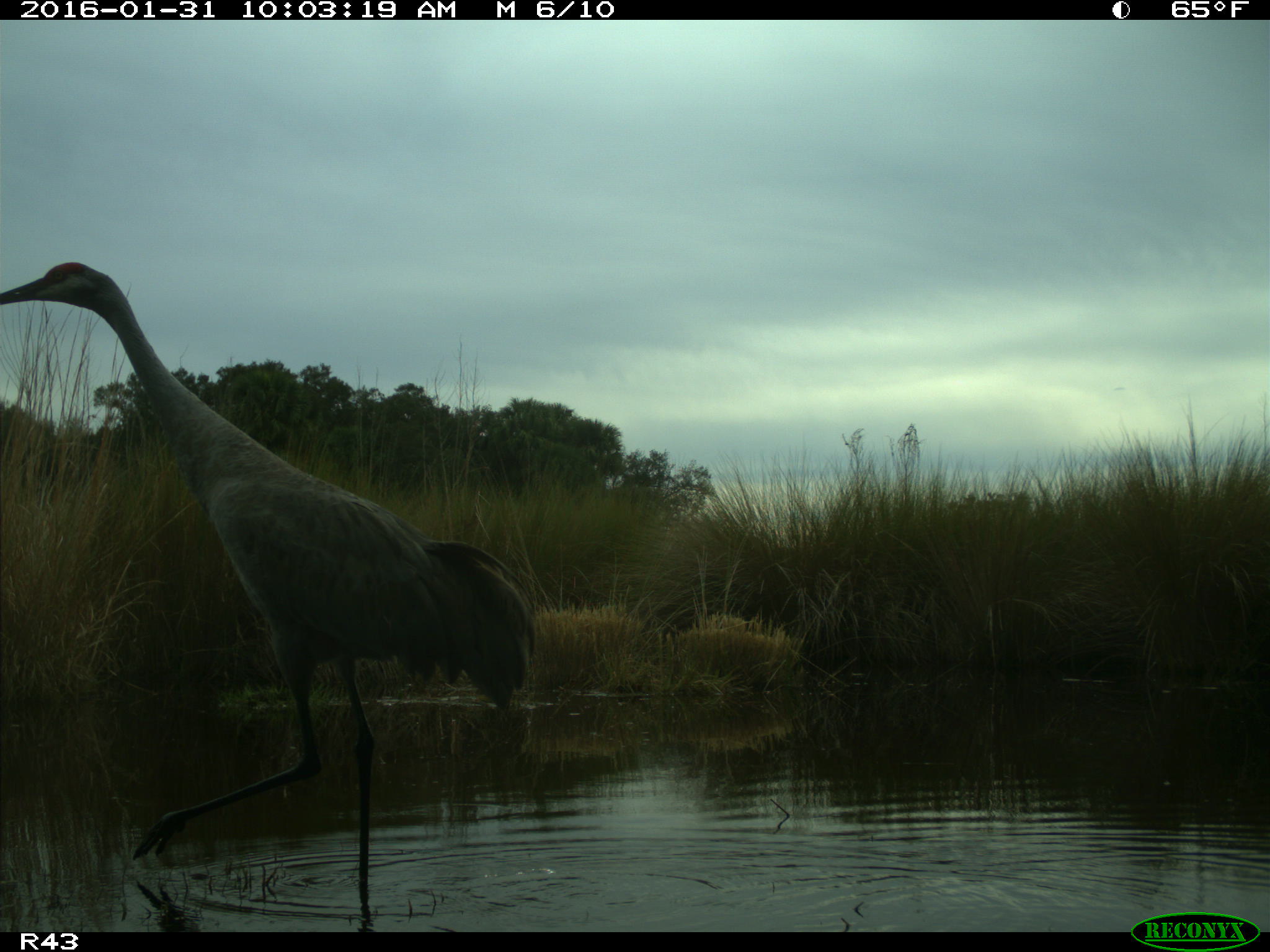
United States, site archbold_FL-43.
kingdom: Animalia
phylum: Chordata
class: Aves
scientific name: Aves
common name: birds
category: unidentified bird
Unidentified bird (birds) (Aves).